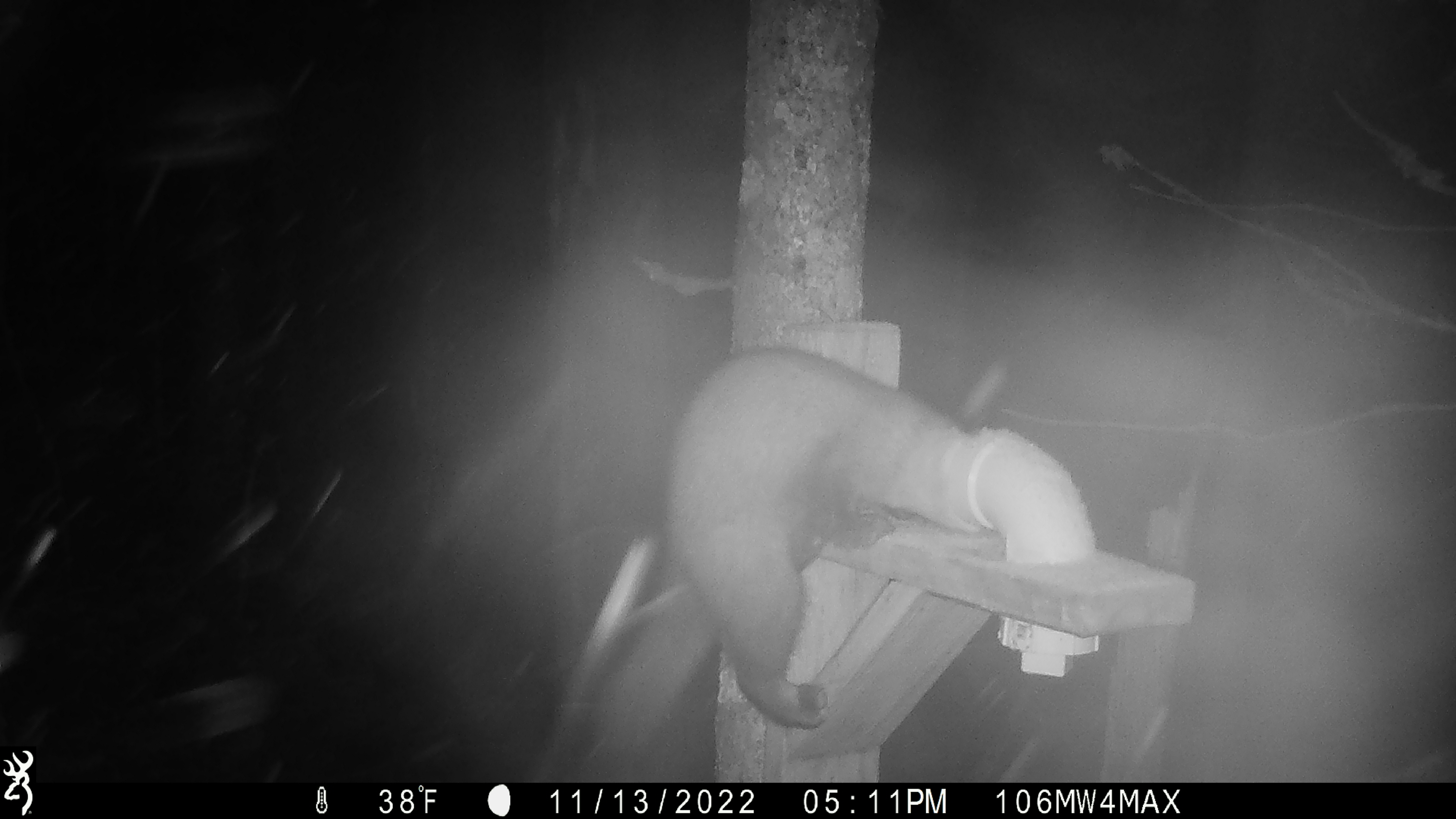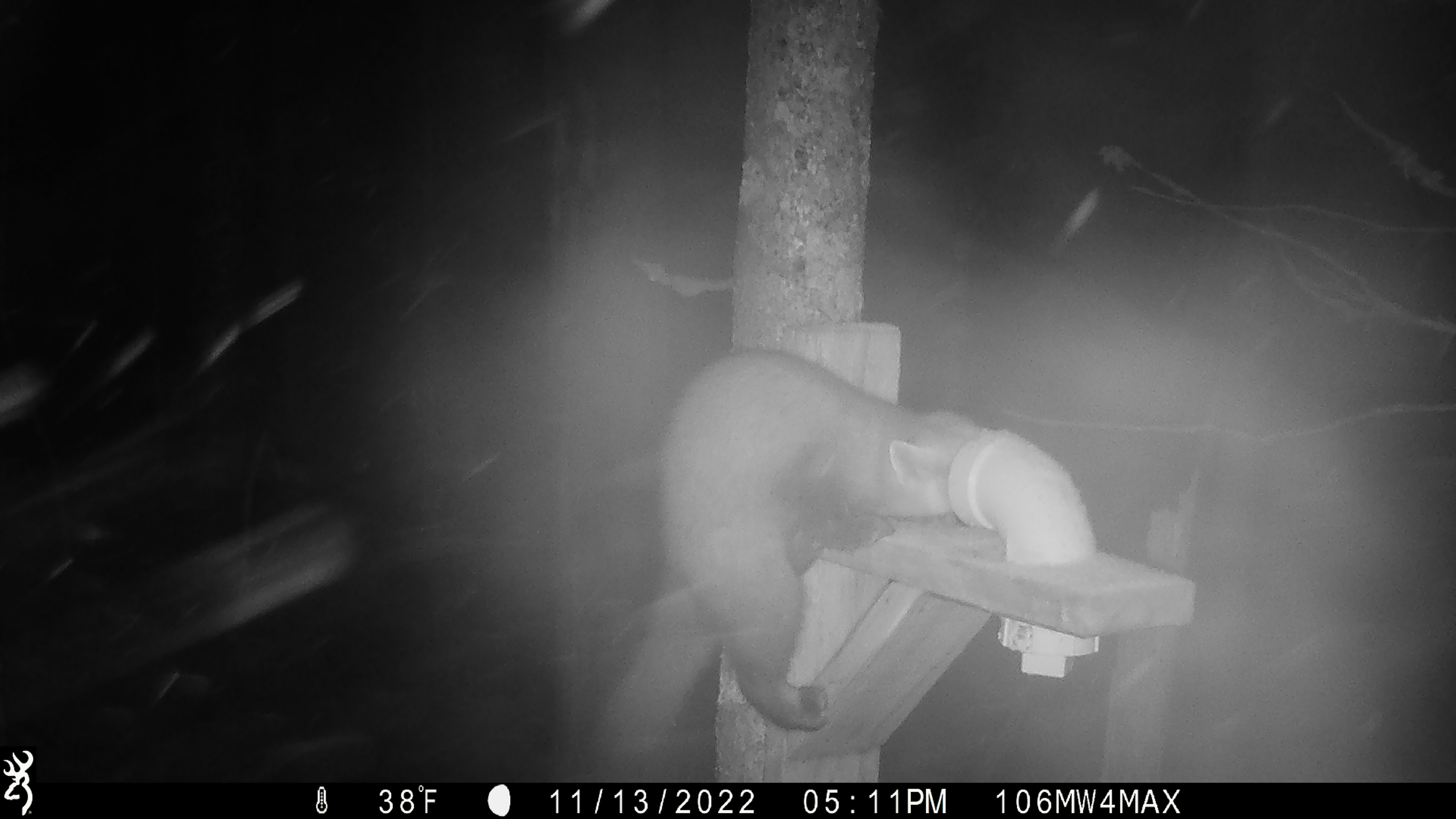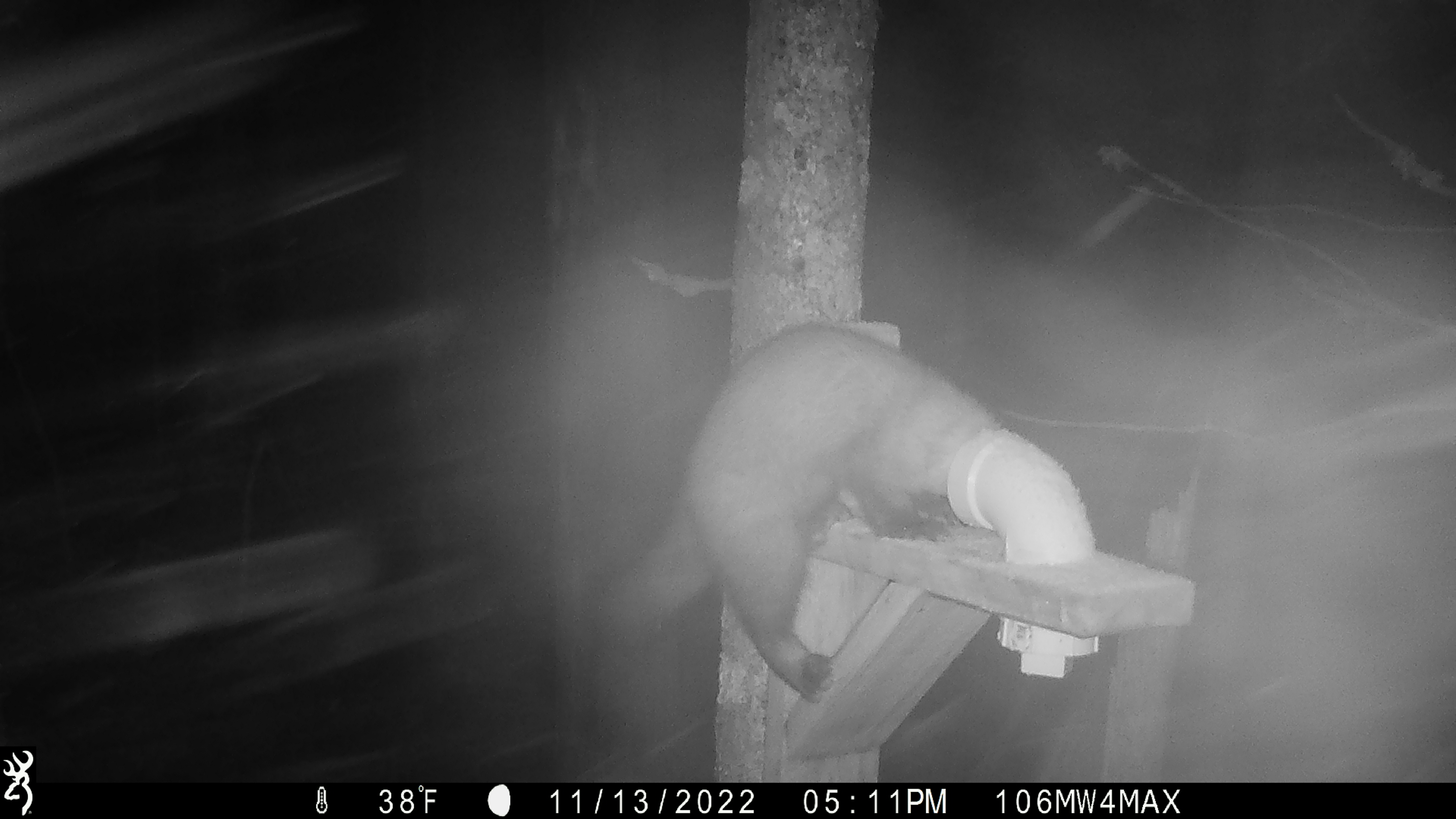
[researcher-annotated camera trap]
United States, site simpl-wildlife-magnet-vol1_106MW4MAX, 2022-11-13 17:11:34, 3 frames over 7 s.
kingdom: Animalia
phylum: Chordata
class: Mammalia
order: Carnivora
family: Mustelidae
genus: Martes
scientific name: Martes americana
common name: american marten